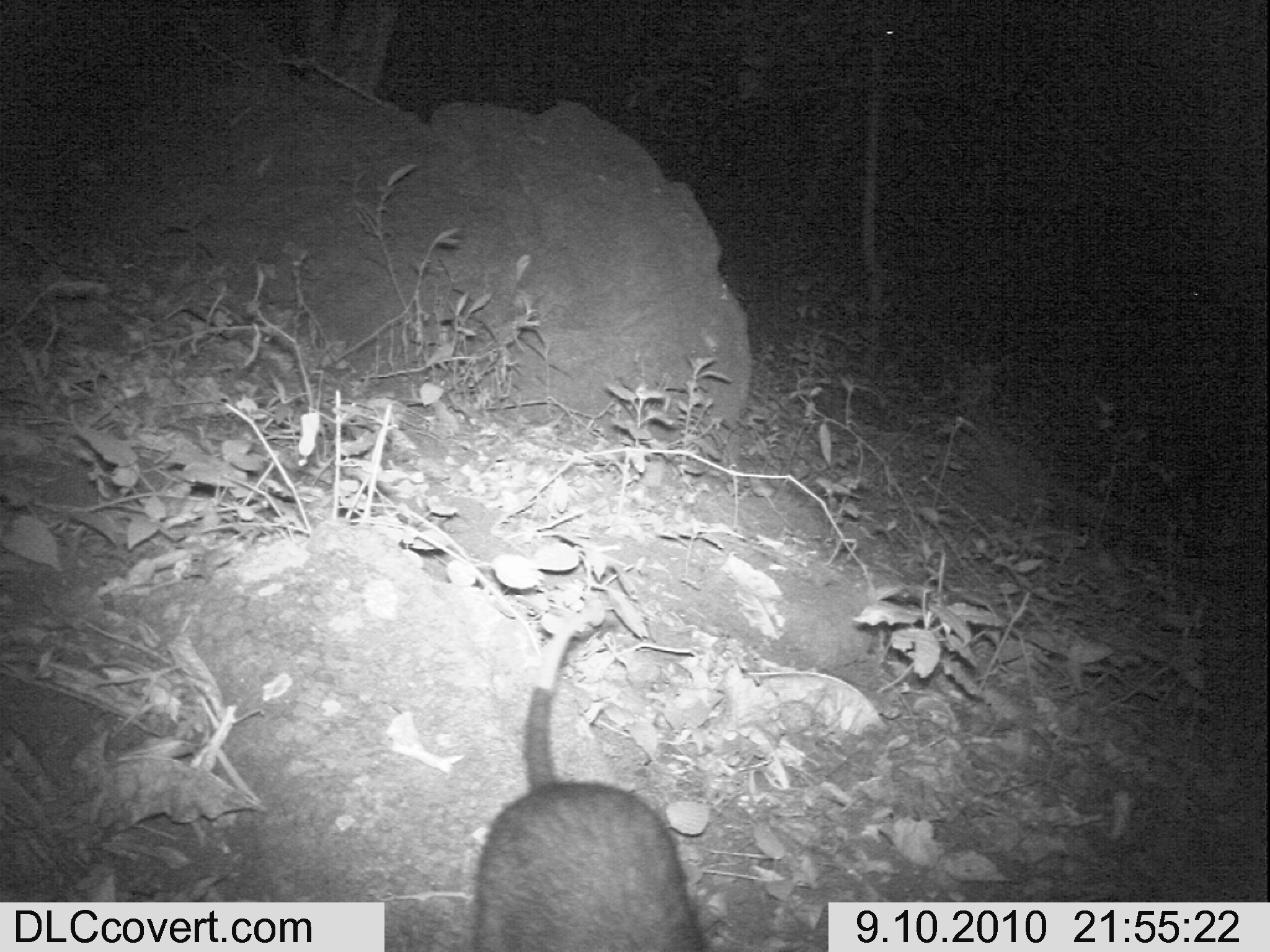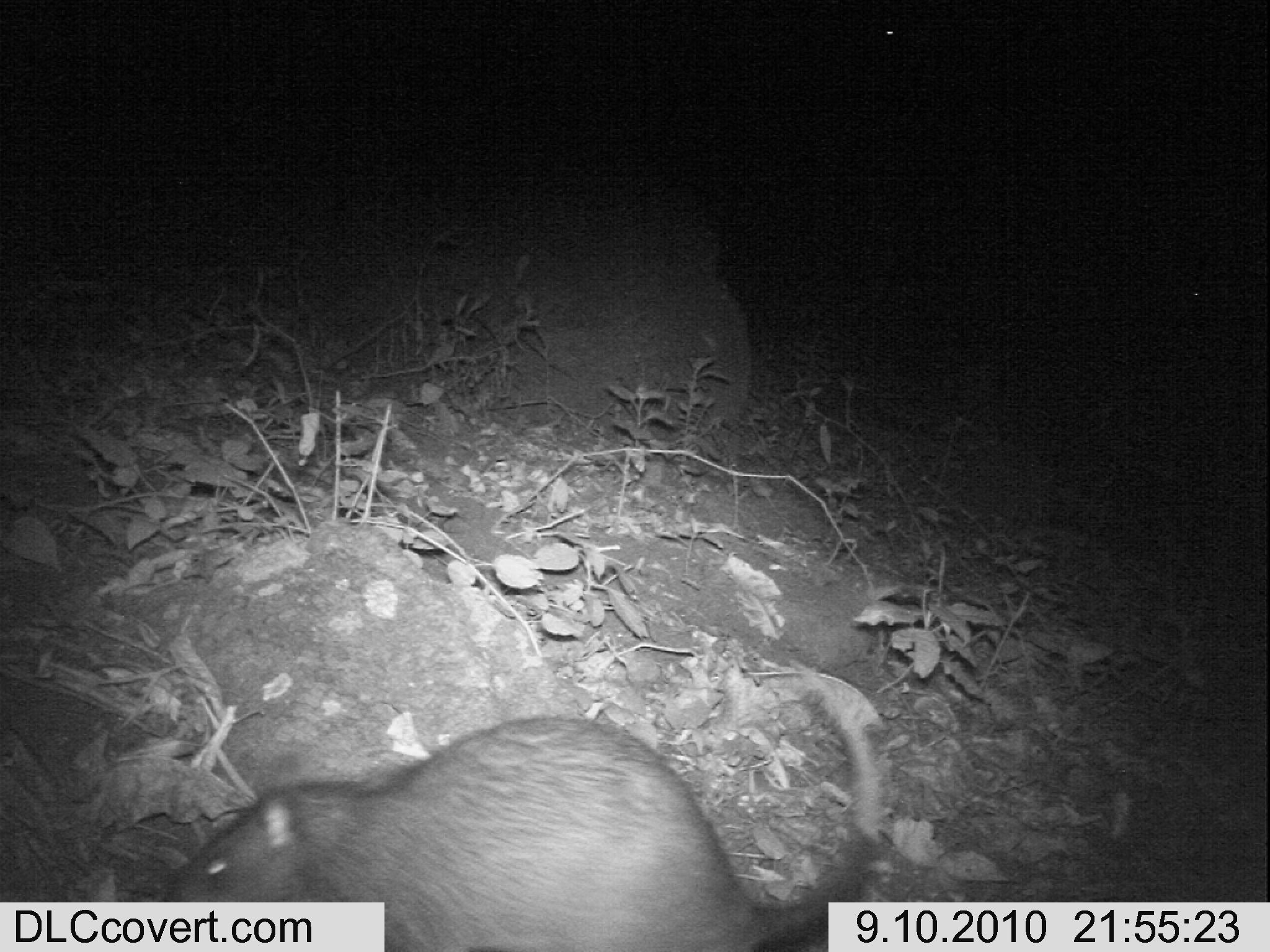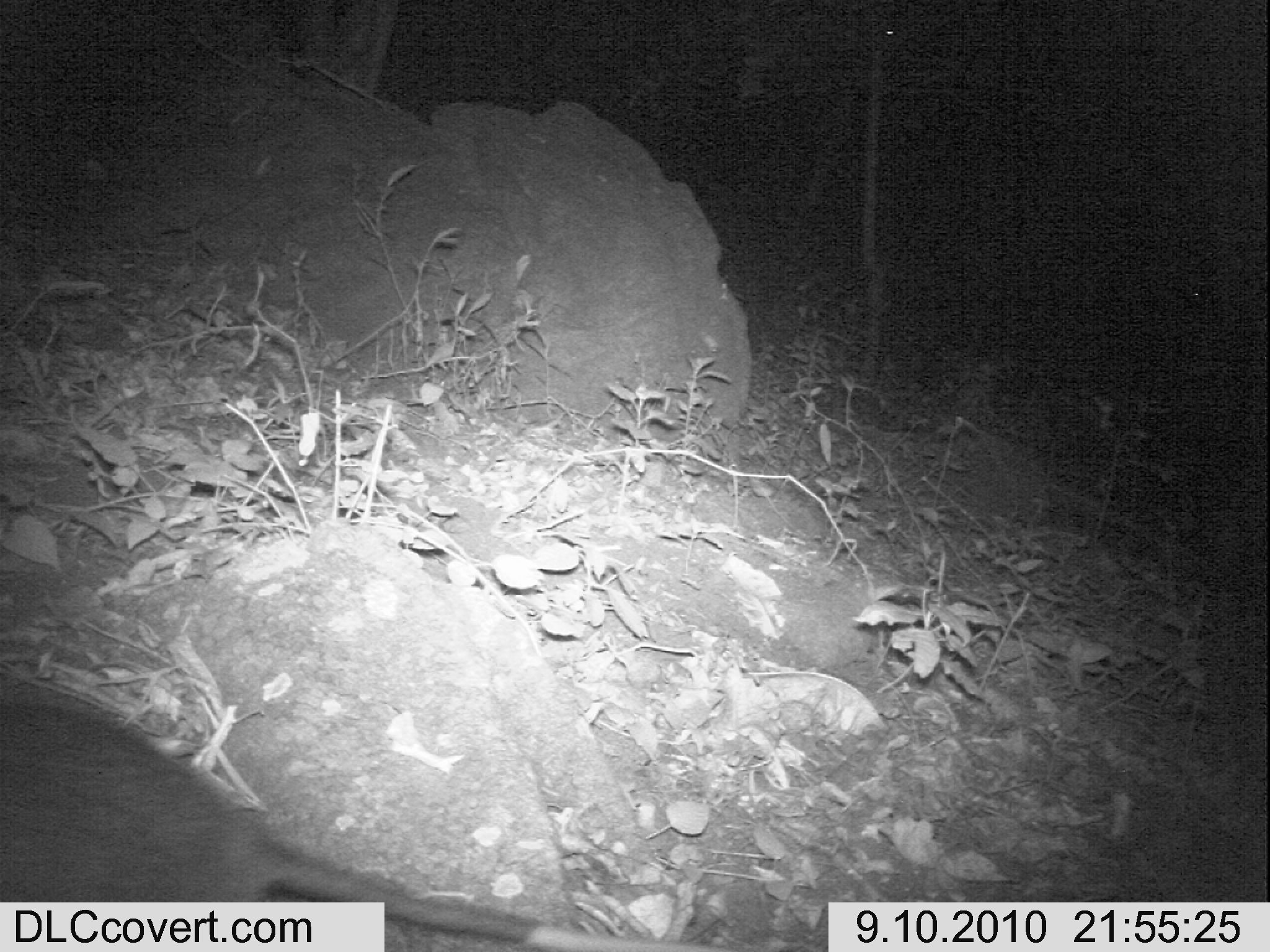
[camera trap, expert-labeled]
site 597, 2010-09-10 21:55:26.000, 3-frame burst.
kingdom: Animalia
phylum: Chordata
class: Mammalia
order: Rodentia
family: Nesomyidae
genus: Cricetomys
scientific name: Cricetomys gambianus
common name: african giant pouched rat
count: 1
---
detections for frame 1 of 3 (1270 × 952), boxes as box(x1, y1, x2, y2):
cricetomys gambianus: box(465, 610, 707, 949)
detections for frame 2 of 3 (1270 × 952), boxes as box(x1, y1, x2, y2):
cricetomys gambianus: box(157, 660, 882, 948)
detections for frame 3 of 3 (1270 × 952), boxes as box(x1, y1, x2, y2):
cricetomys gambianus: box(0, 666, 722, 948)